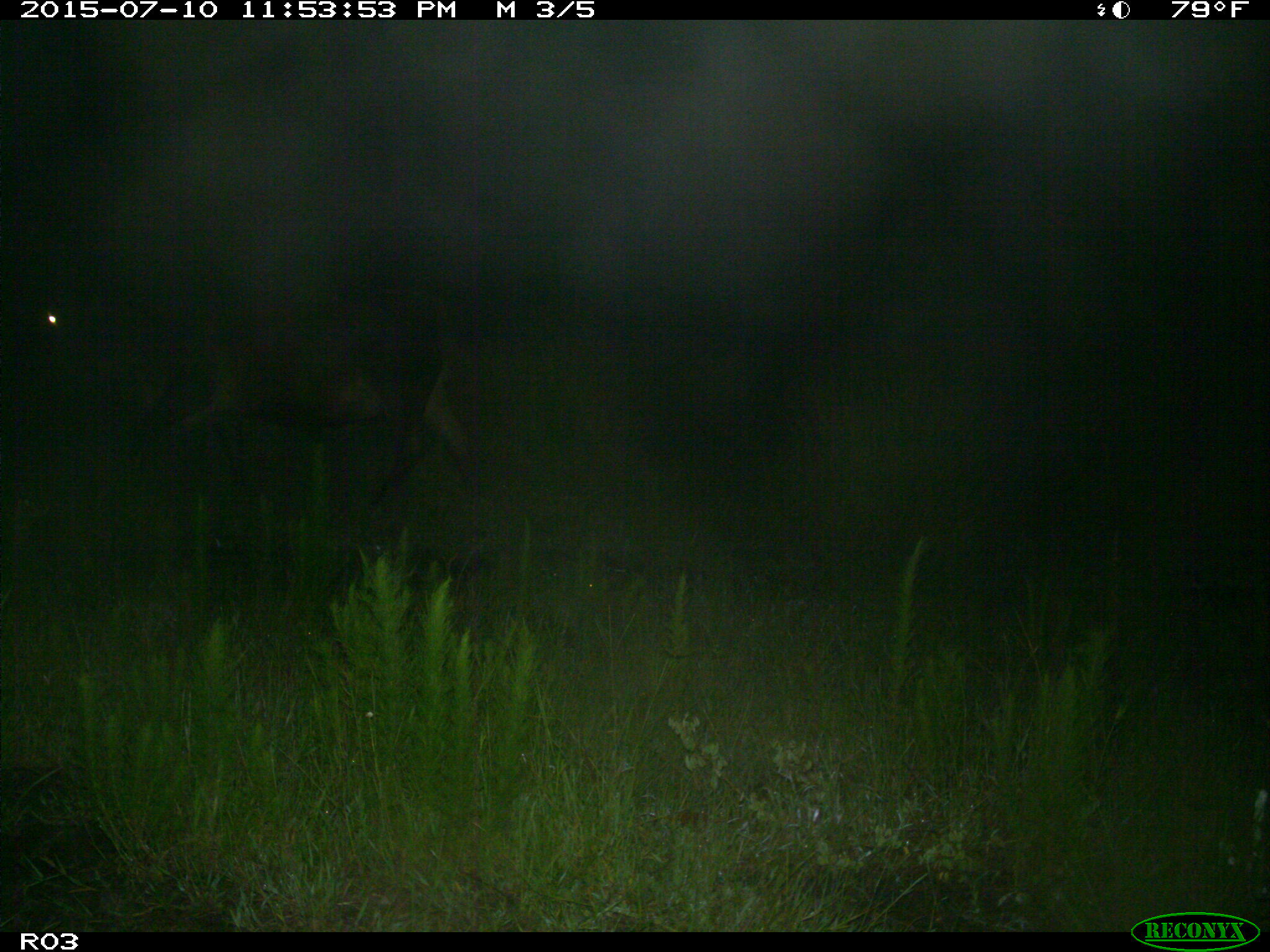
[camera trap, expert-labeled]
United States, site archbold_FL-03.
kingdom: Animalia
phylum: Chordata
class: Mammalia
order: Artiodactyla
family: Bovidae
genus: Bos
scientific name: Bos taurus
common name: domestic cow